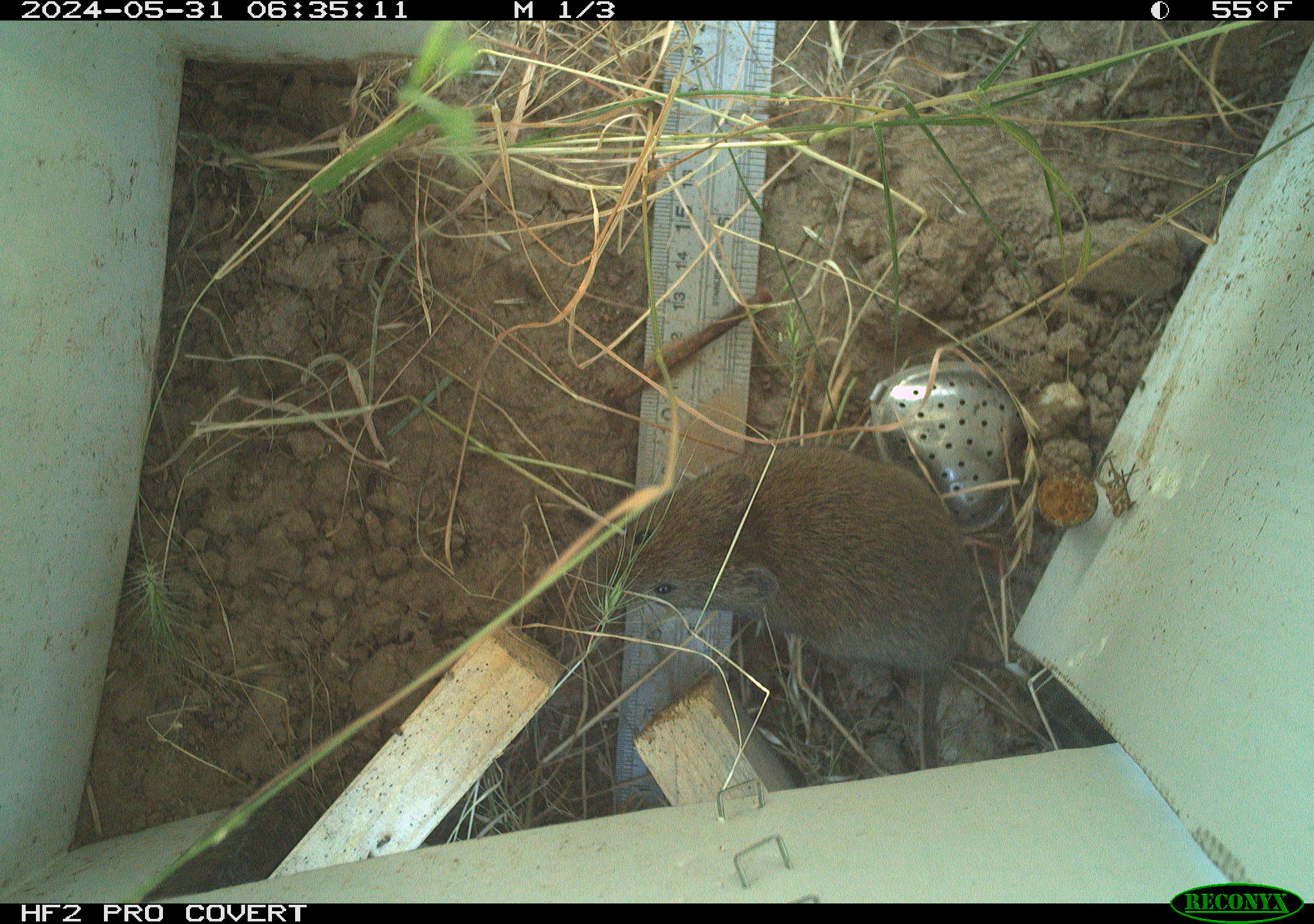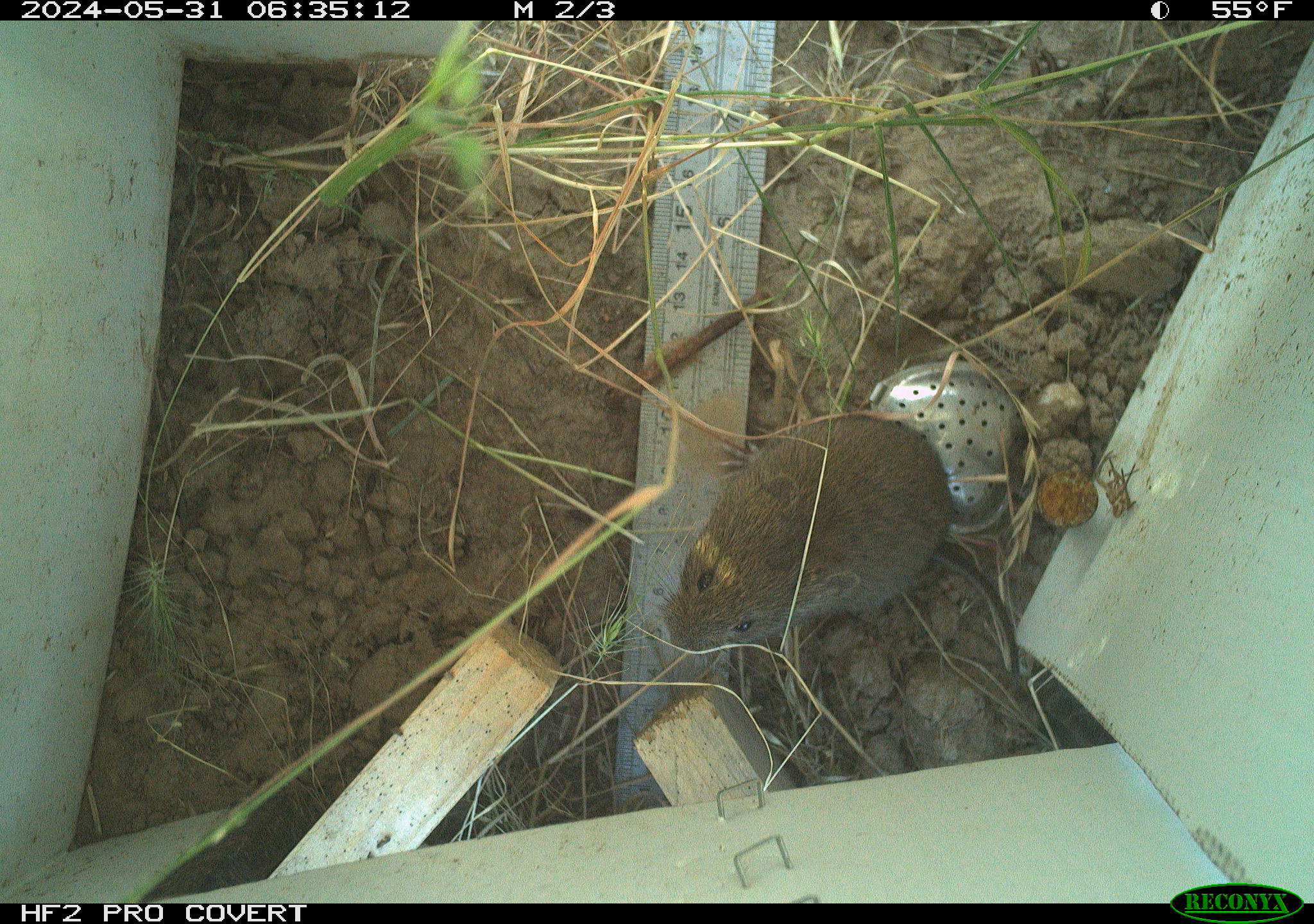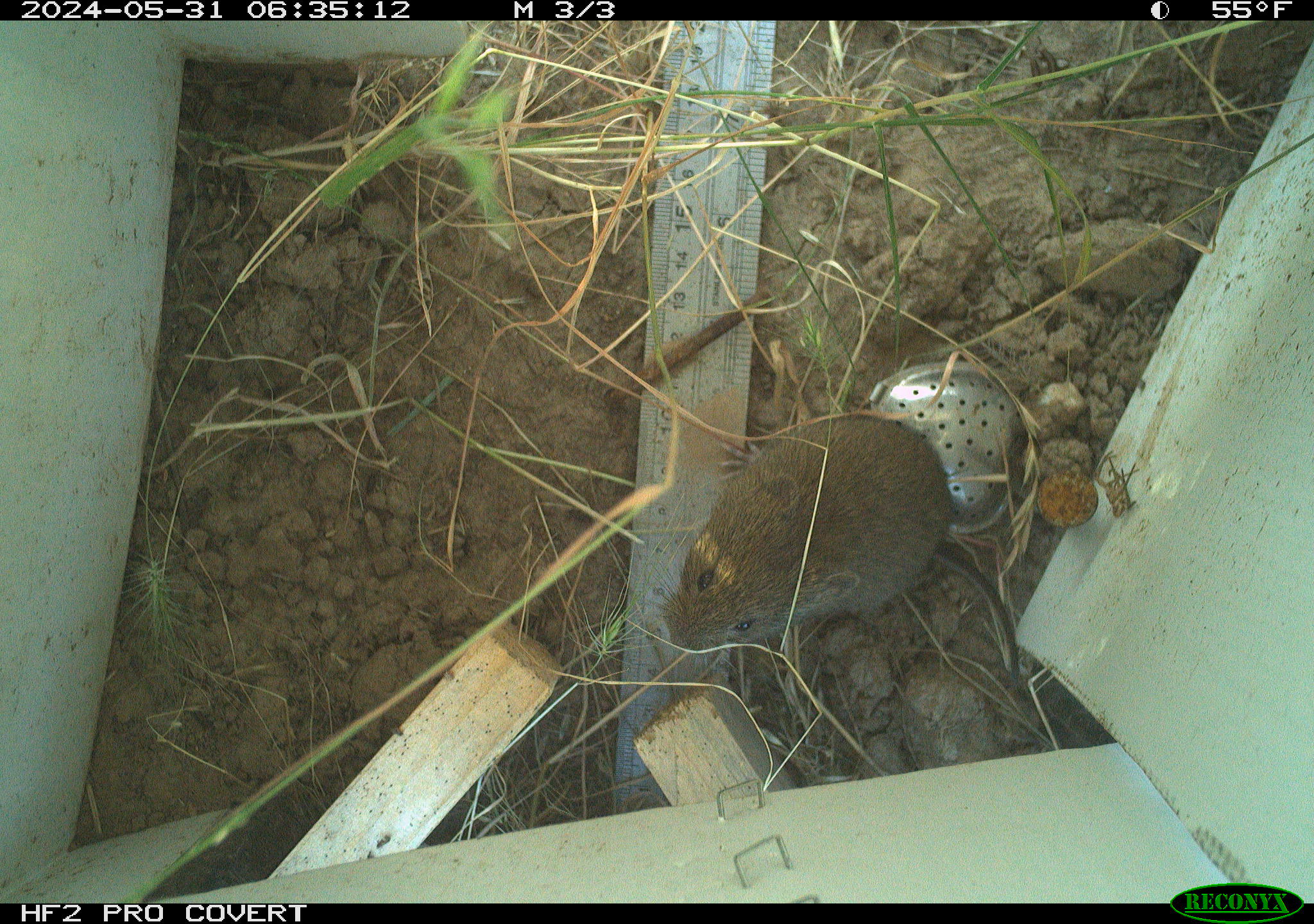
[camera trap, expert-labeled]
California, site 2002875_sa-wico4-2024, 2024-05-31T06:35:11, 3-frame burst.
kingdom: Animalia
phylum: Chordata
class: Mammalia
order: Rodentia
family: Cricetidae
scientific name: Arvicolinae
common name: voles, lemmings, and muskrats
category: arvicolinae subfamily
Arvicolinae subfamily (voles, lemmings, and muskrats) (Arvicolinae).